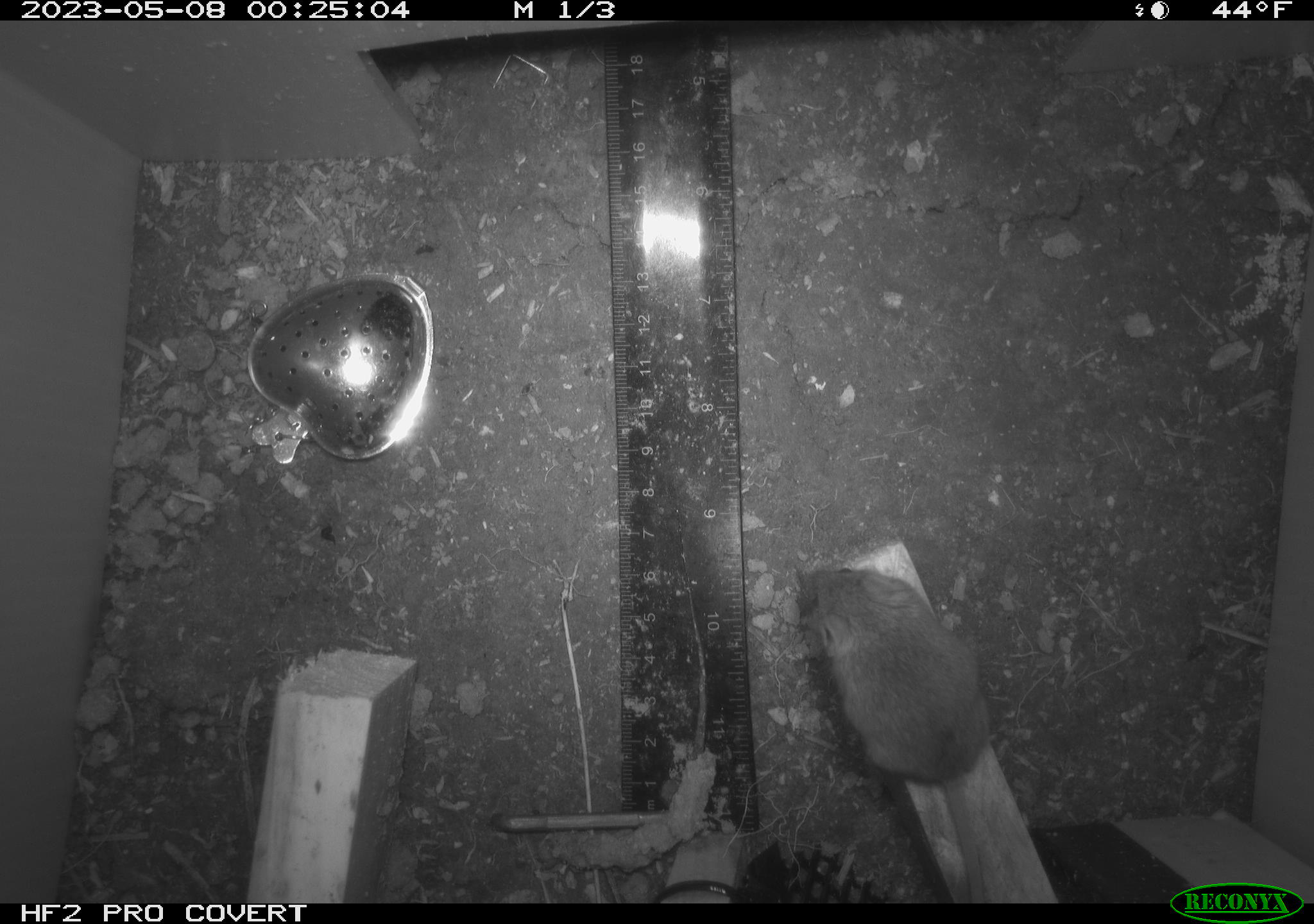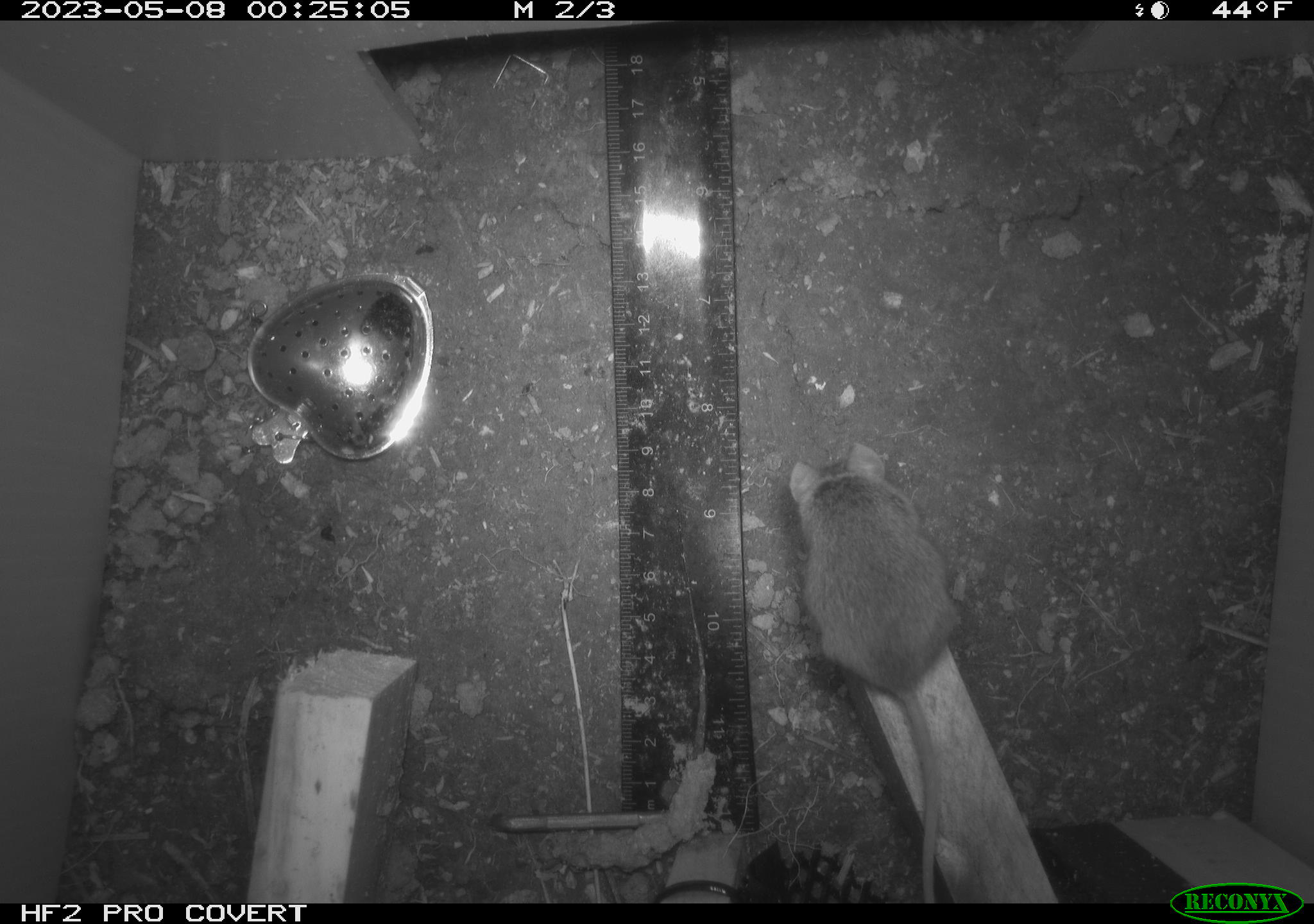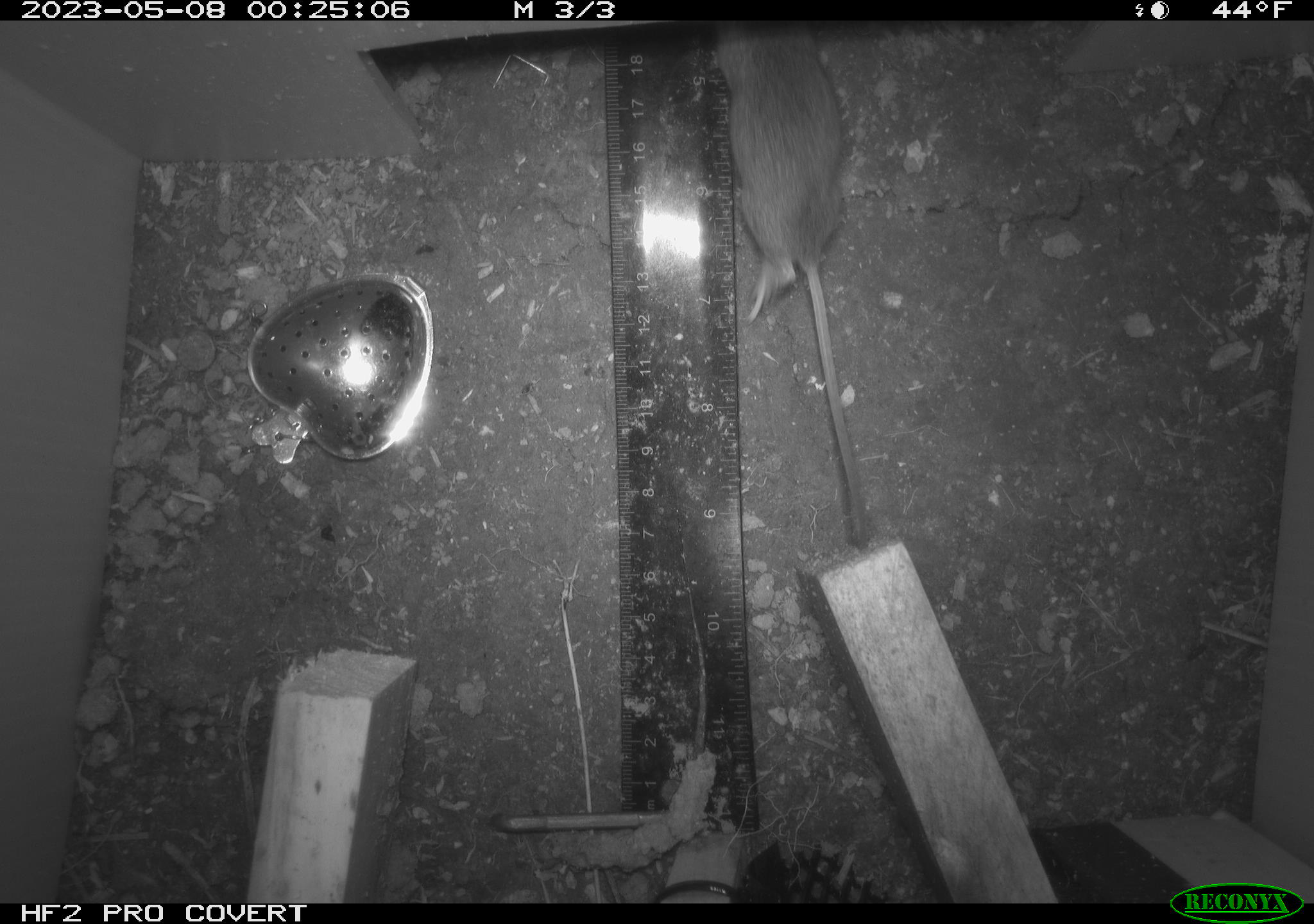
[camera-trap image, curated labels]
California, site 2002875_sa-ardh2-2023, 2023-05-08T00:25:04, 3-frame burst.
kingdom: Animalia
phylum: Chordata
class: Mammalia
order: Rodentia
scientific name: Rodentia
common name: mouse species